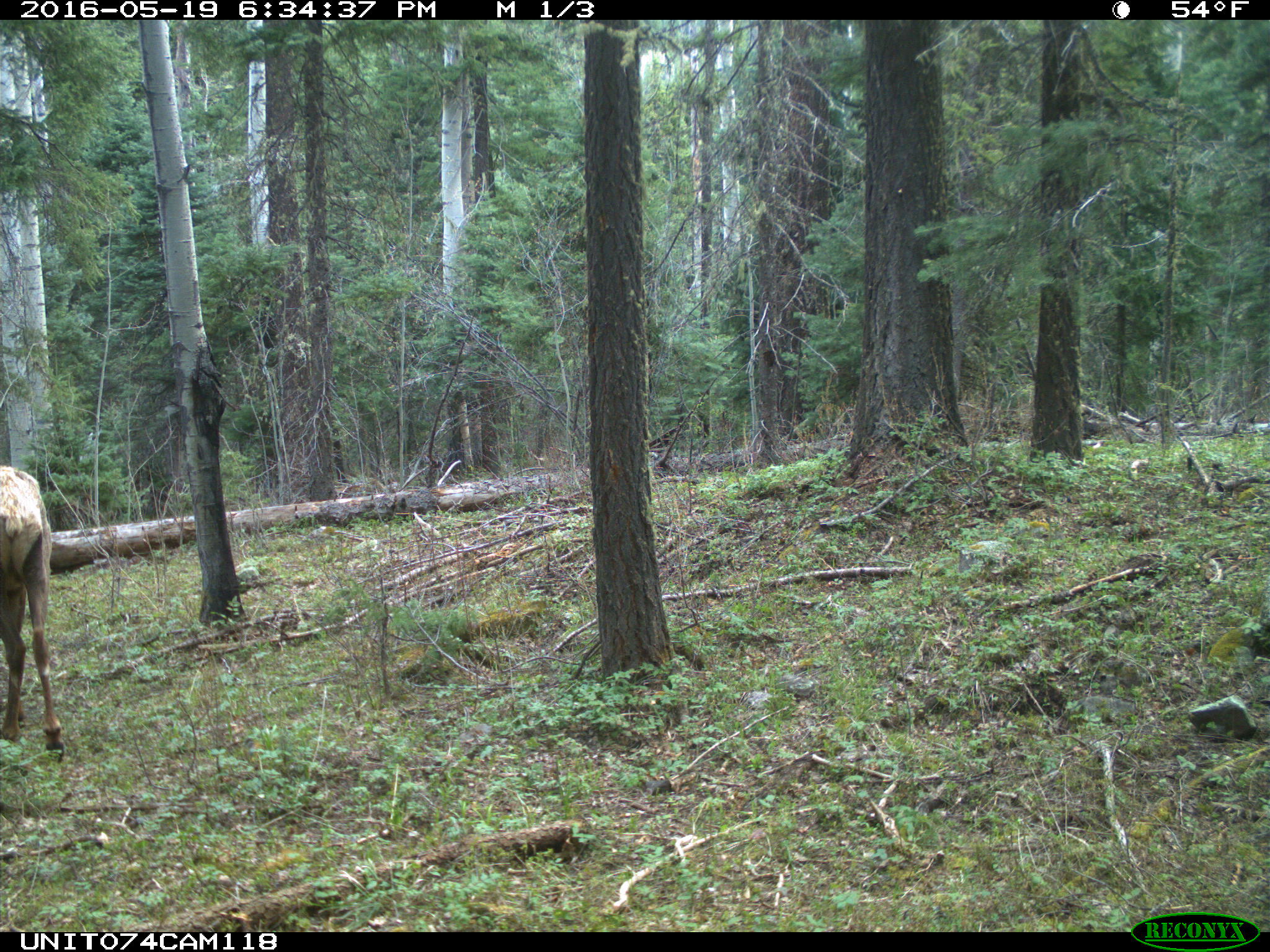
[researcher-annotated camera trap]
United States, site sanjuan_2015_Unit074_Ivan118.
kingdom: Animalia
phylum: Chordata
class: Mammalia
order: Artiodactyla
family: Cervidae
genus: Cervus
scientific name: Cervus elaphus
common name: red deer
Cervus elaphus (red deer).